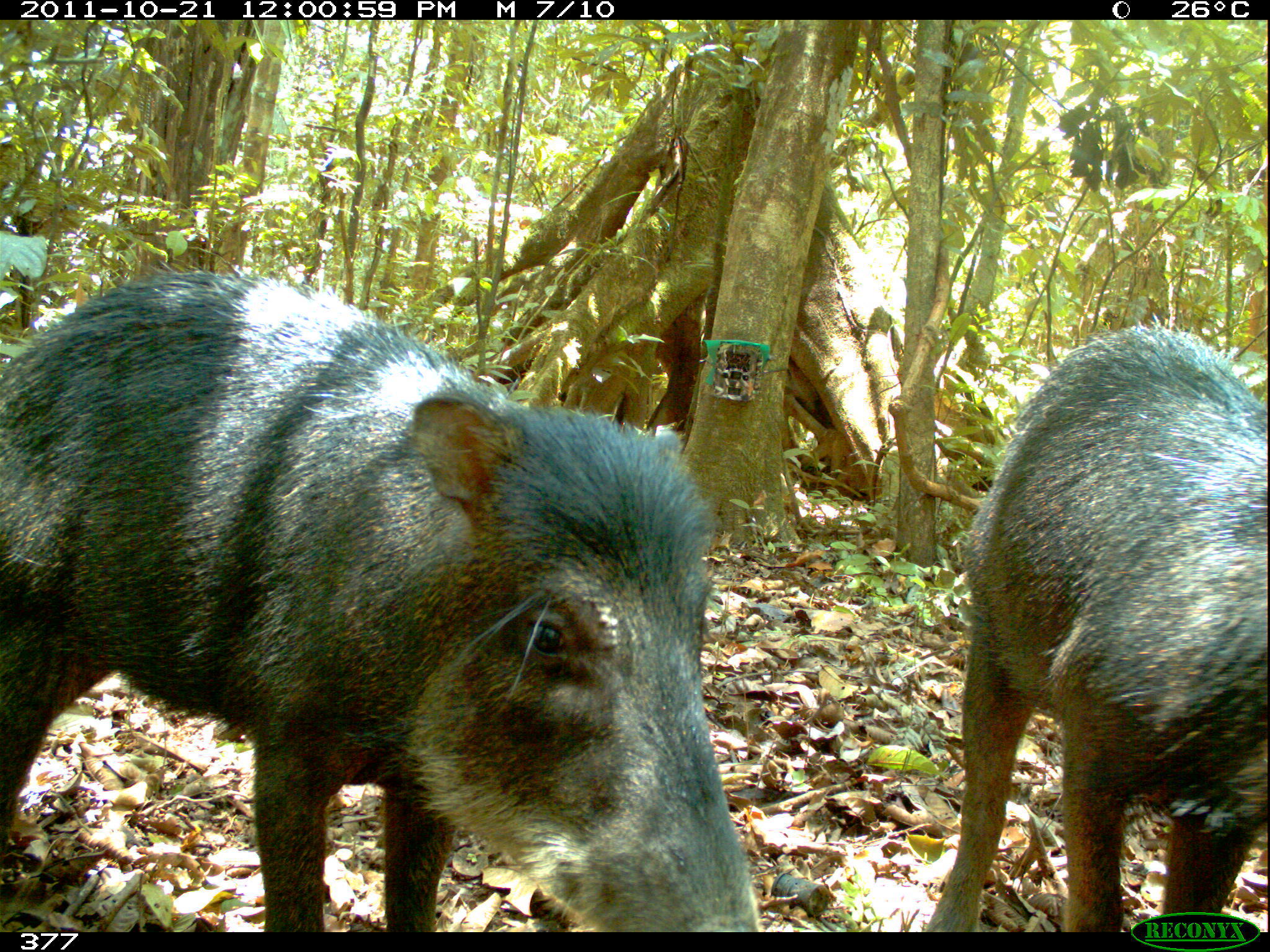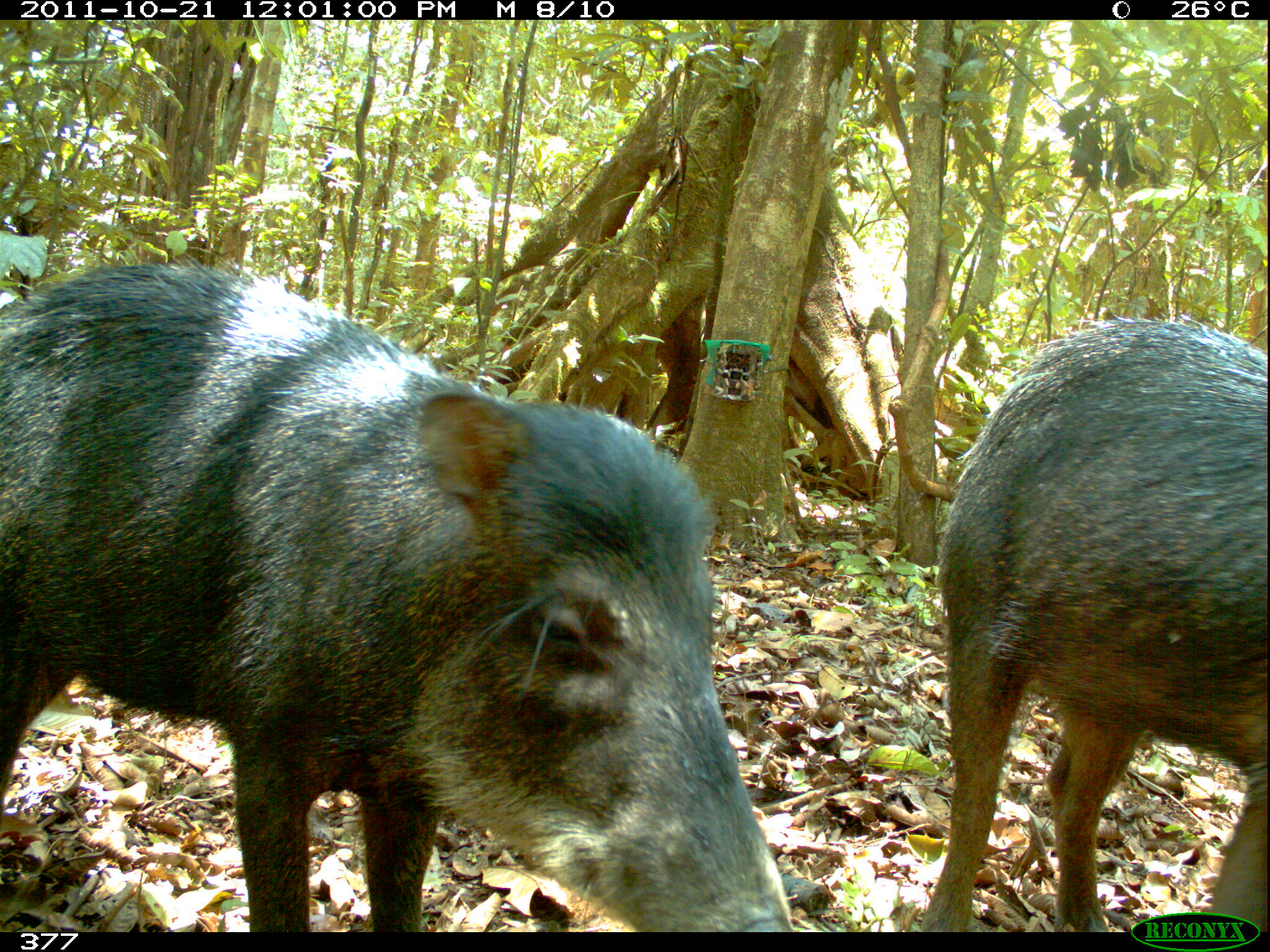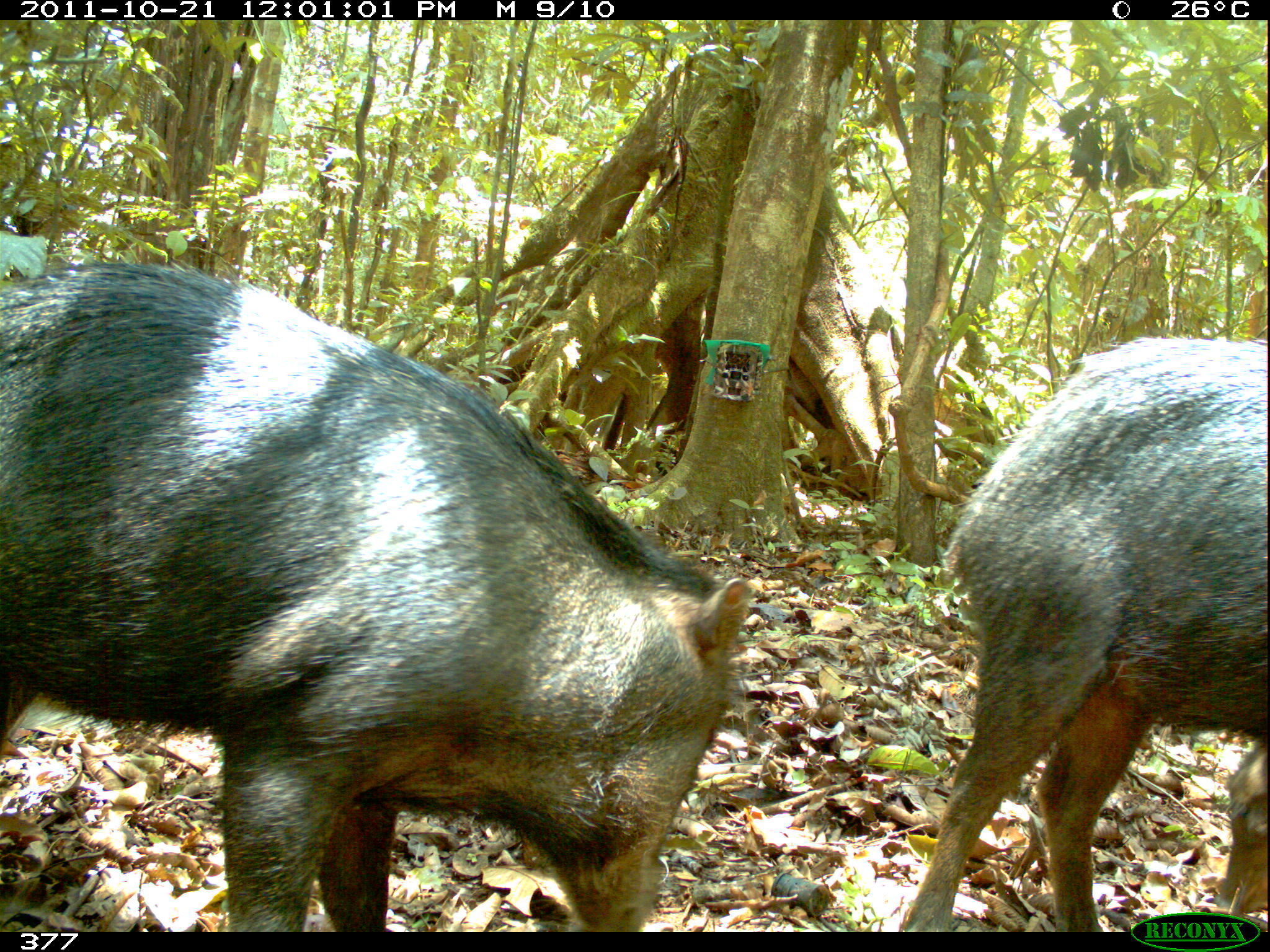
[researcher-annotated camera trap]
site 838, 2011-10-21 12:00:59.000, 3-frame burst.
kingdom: Animalia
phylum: Chordata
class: Mammalia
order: Artiodactyla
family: Tayassuidae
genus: Tayassu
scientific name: Tayassu pecari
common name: white-lipped peccary